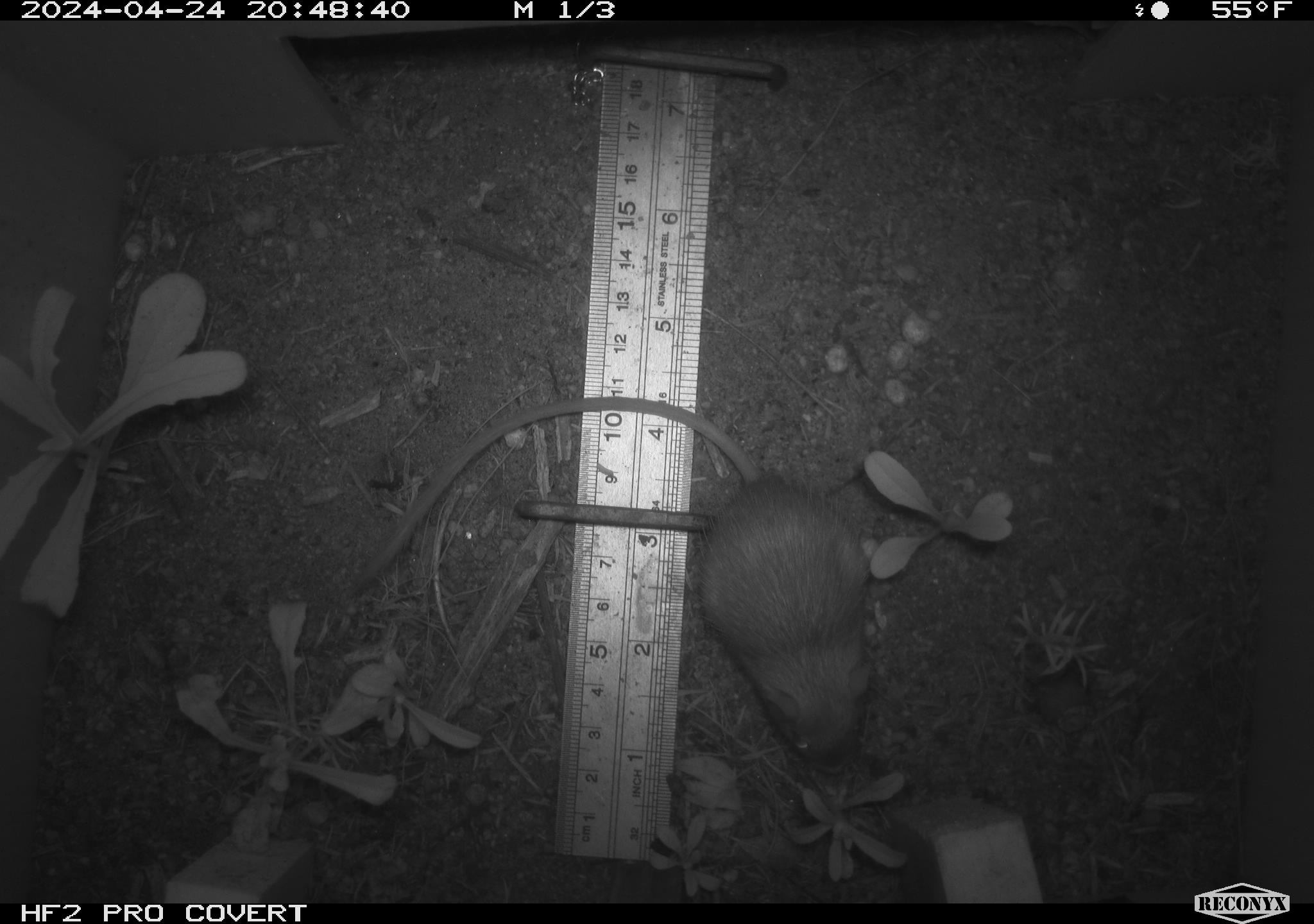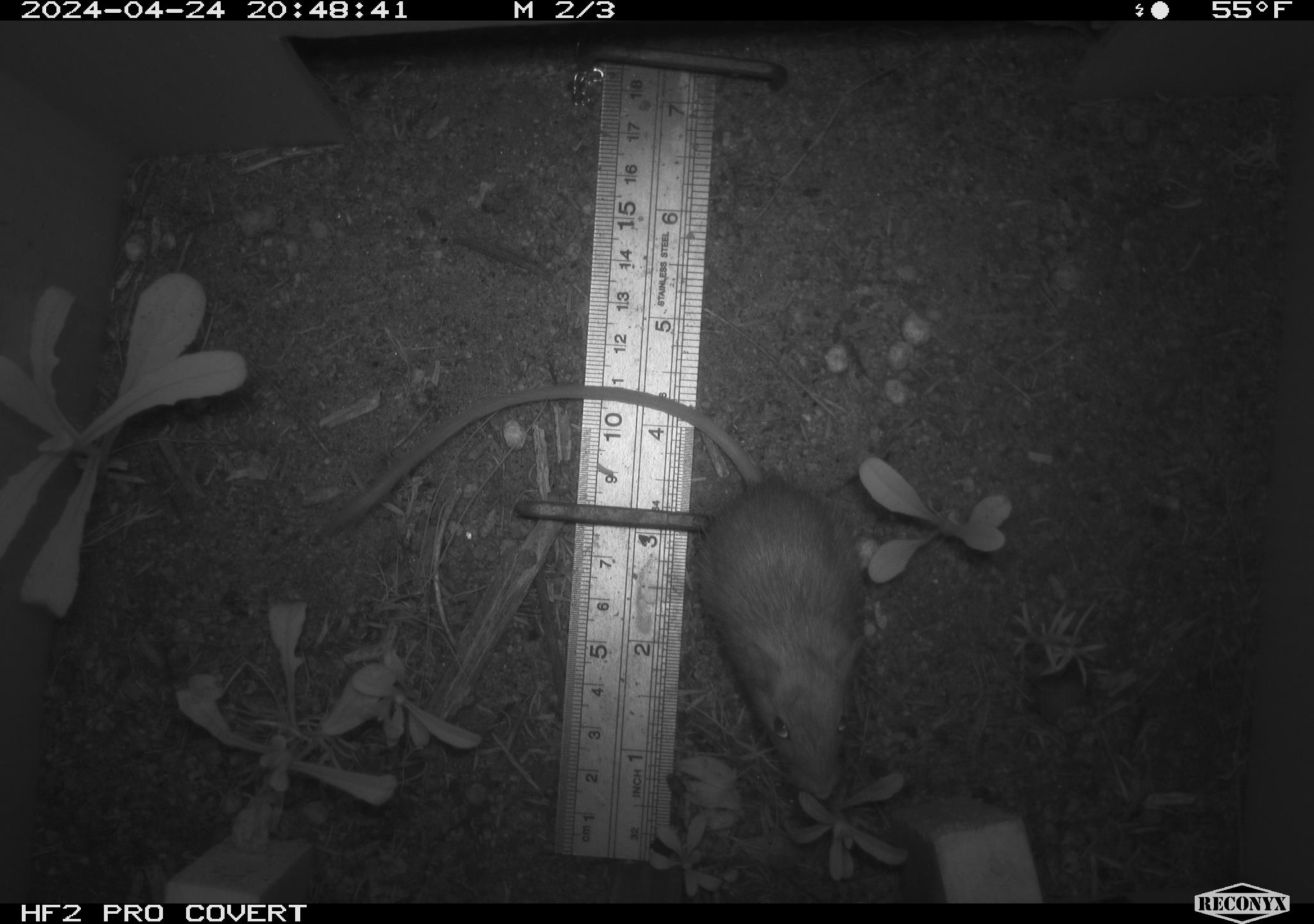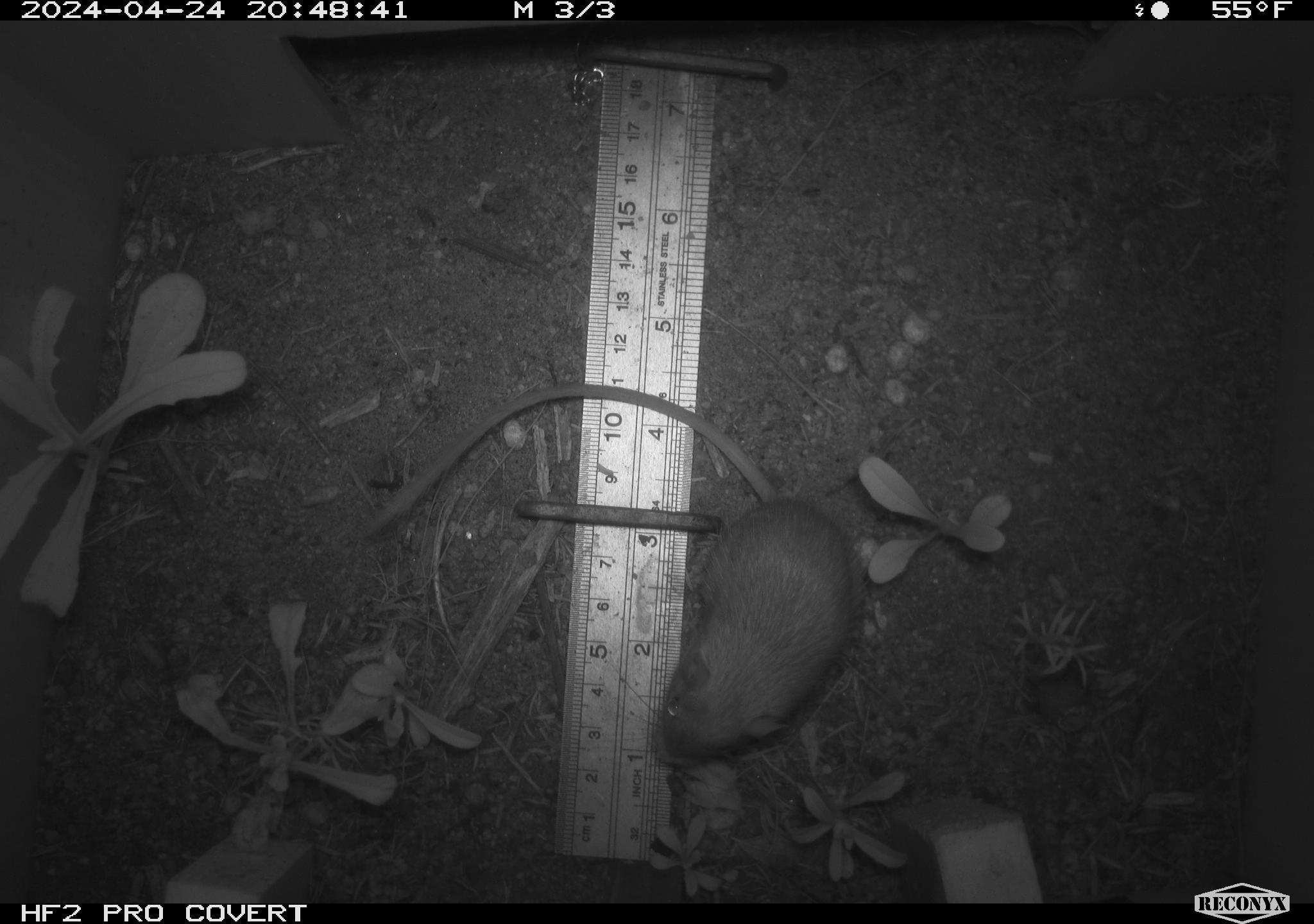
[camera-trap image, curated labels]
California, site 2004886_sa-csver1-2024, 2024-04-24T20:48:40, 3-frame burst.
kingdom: Animalia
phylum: Chordata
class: Mammalia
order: Rodentia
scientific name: Rodentia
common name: rodent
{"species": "rodent (Rodentia)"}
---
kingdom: Animalia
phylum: Chordata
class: Mammalia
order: Rodentia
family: Heteromyidae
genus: Dipodomys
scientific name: Dipodomys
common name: kangaroo rats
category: dipodomys species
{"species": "dipodomys species (kangaroo rats) (Dipodomys)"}